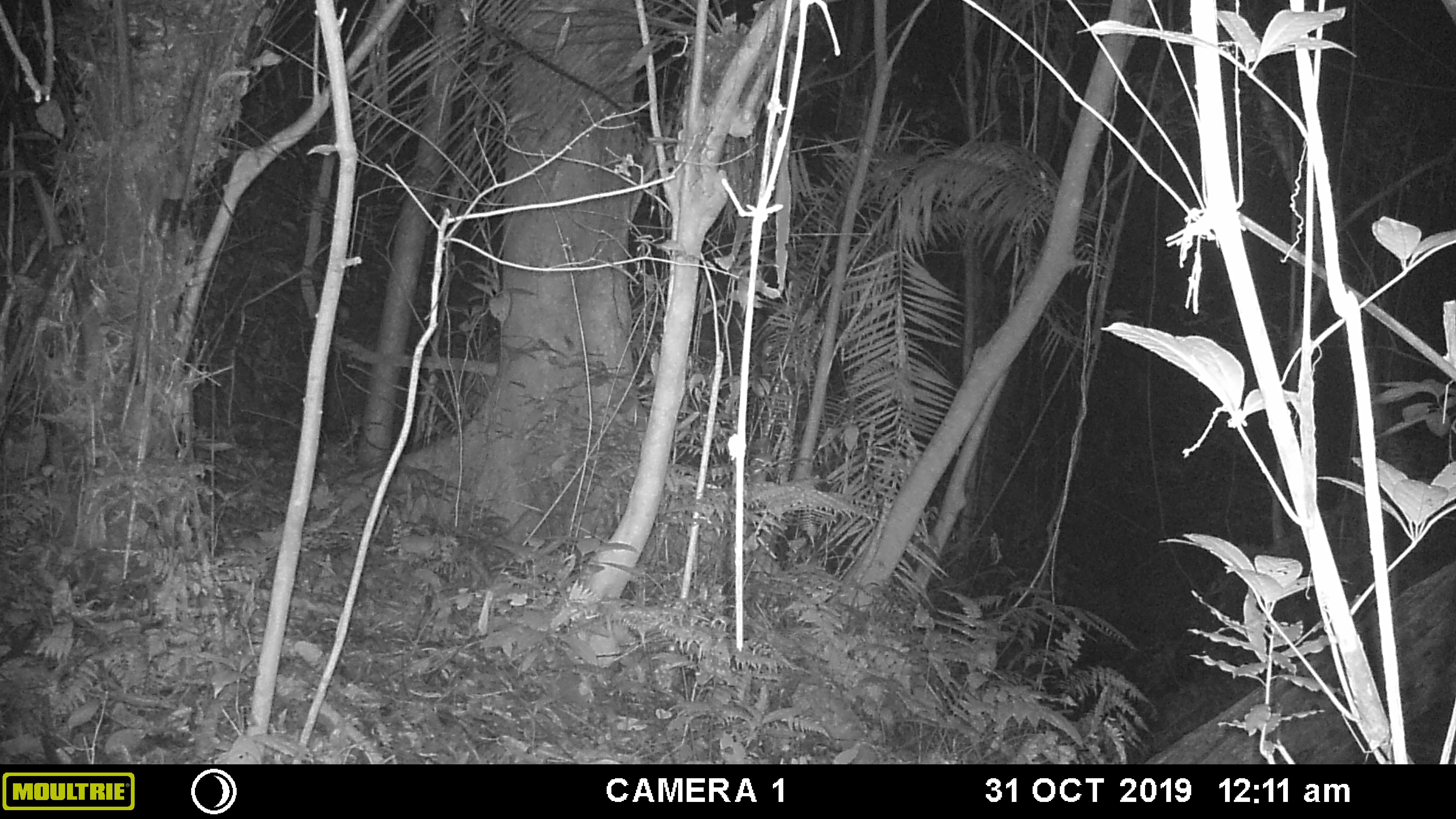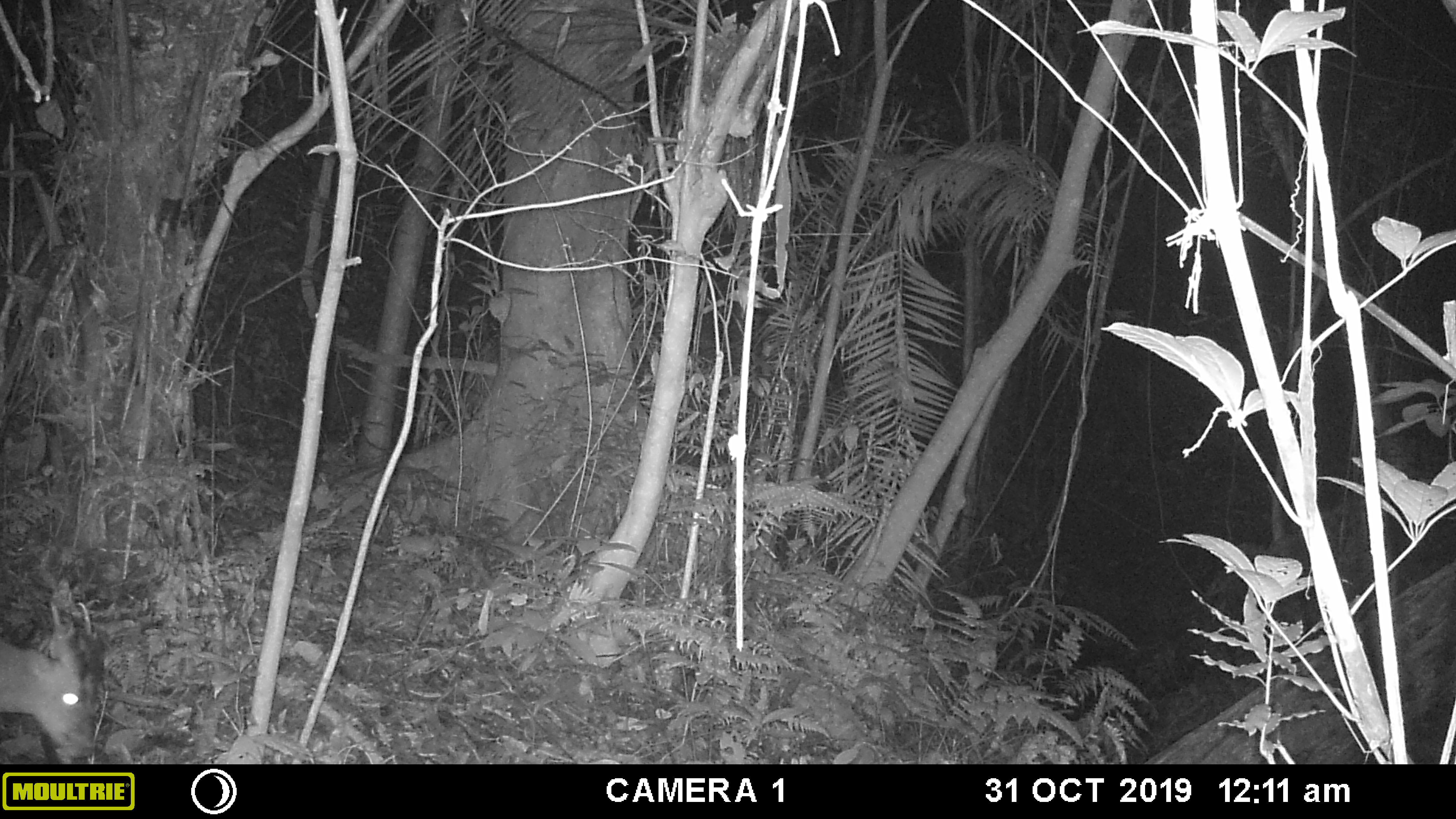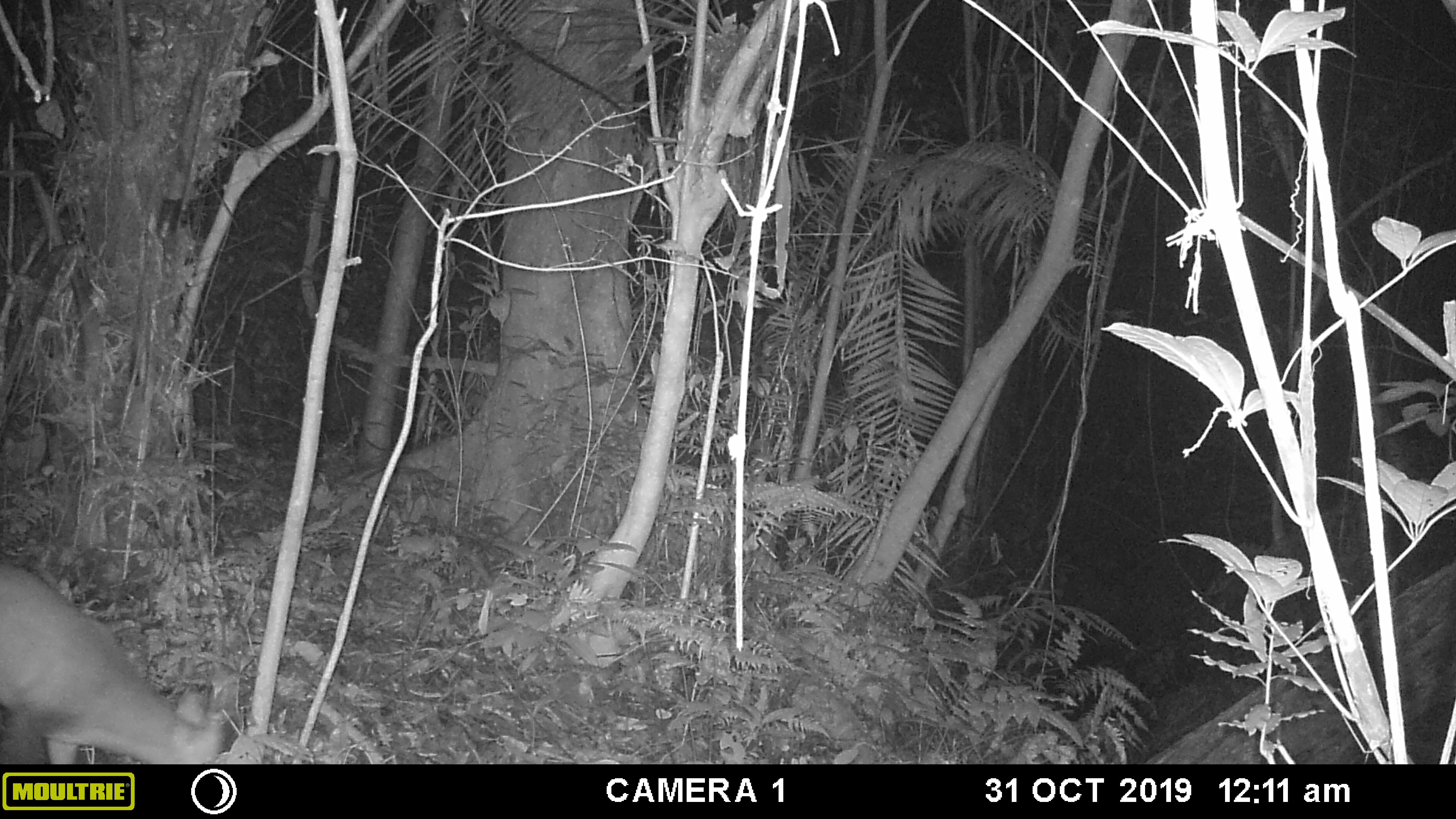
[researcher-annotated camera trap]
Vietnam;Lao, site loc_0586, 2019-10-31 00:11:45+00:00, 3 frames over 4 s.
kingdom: Animalia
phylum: Chordata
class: Mammalia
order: Artiodactyla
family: Cervidae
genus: Muntiacus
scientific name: Muntiacus muntjak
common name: red muntjac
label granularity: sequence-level